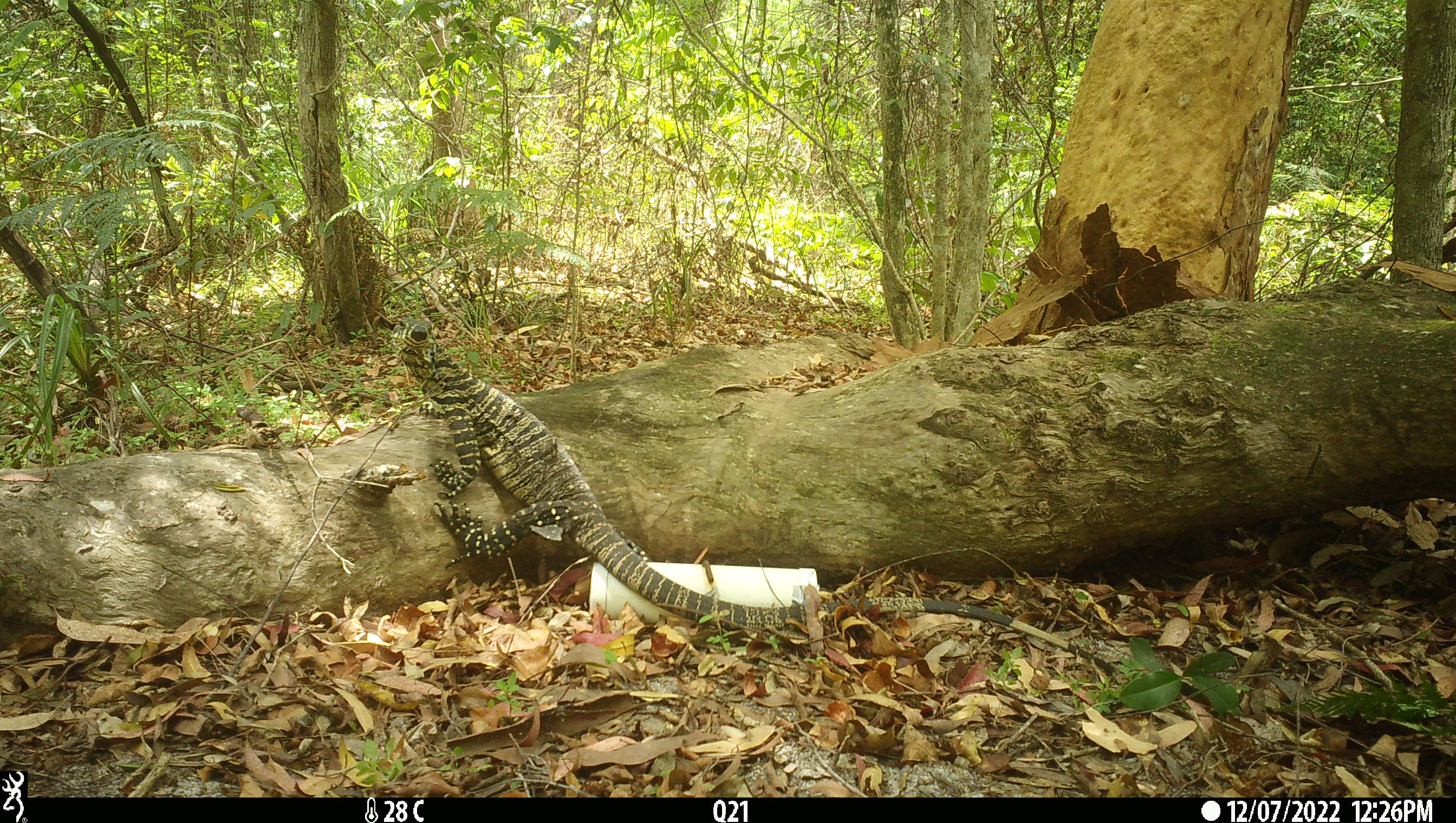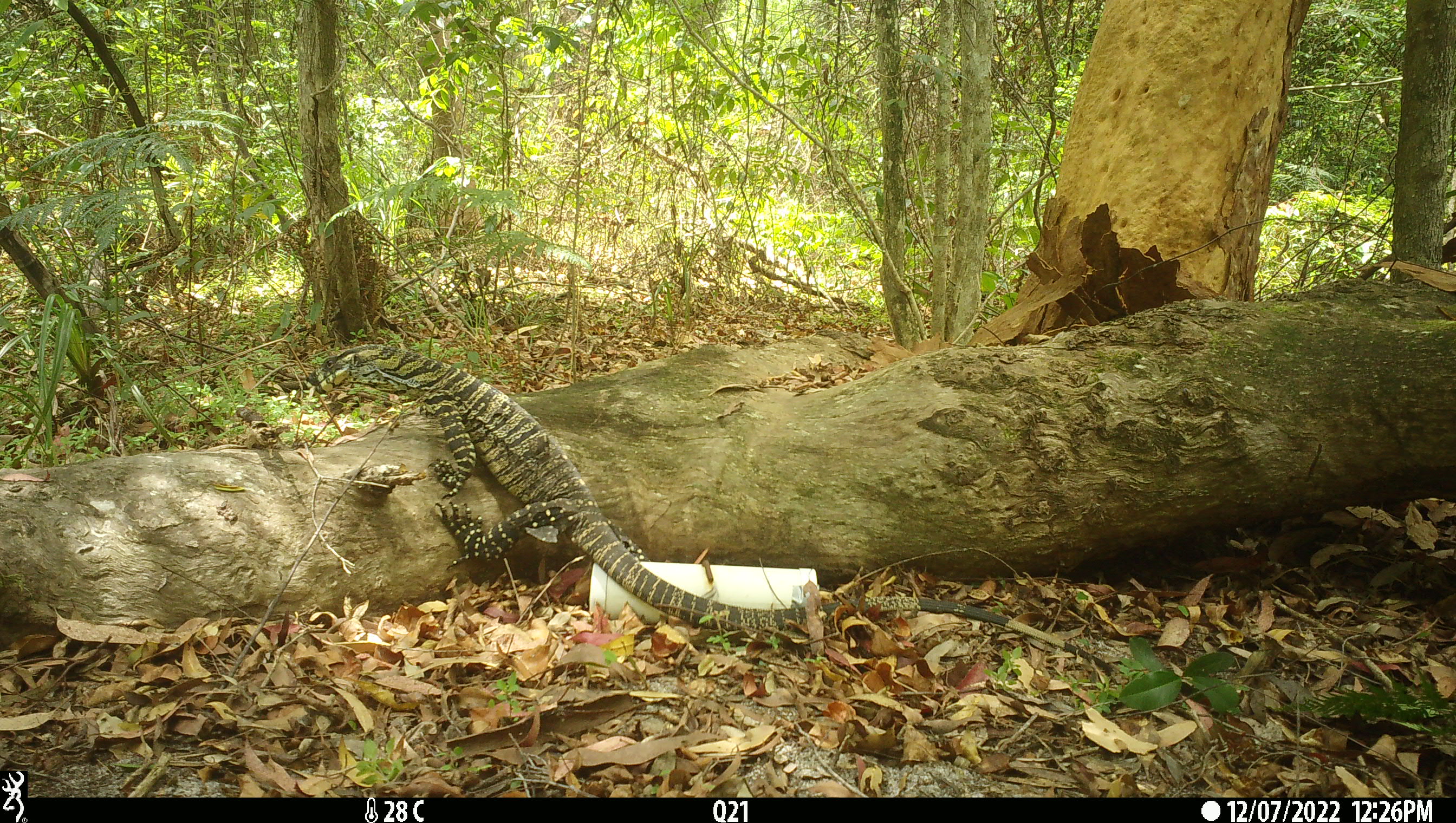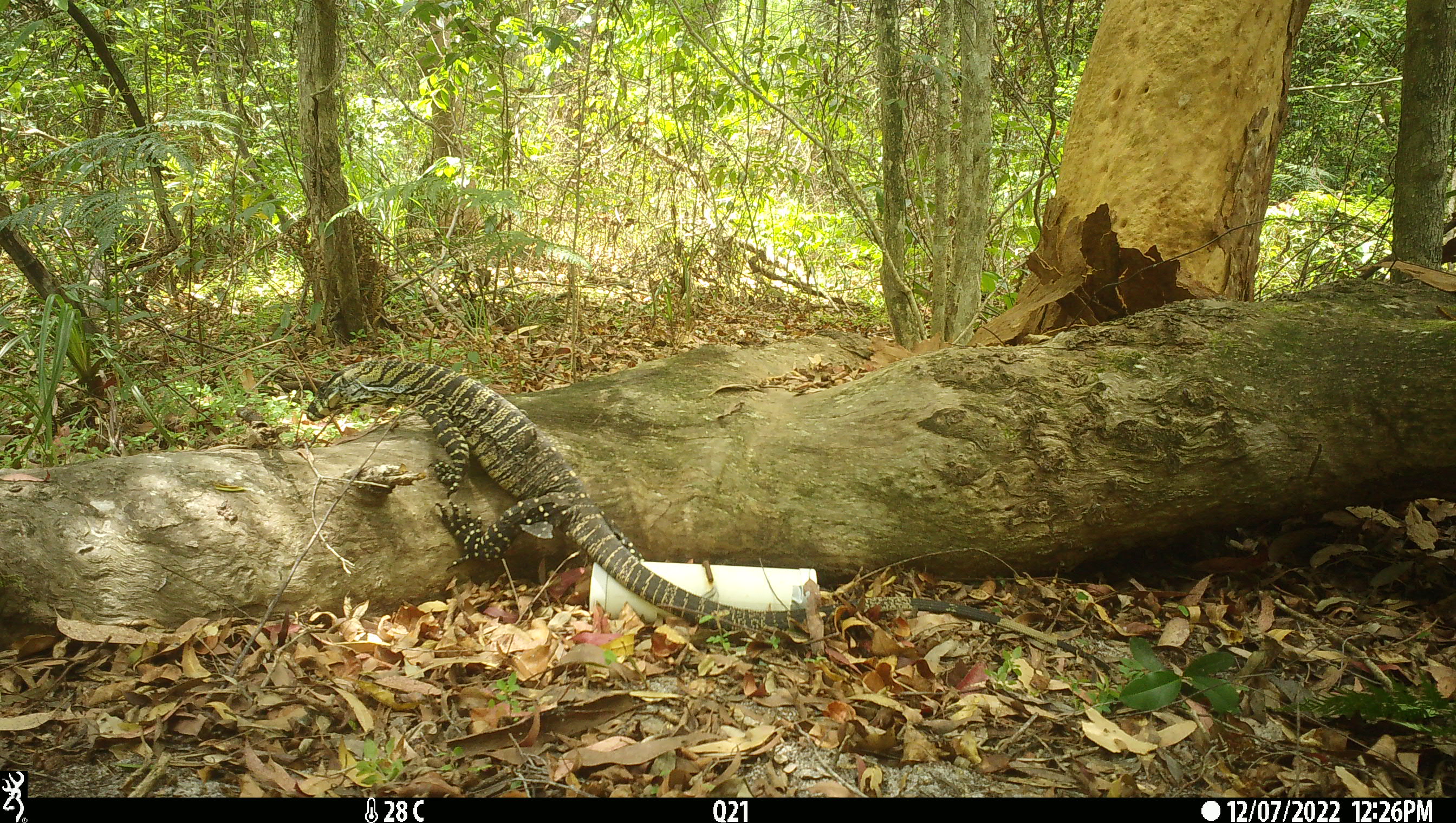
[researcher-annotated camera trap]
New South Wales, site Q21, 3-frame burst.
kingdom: Animalia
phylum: Chordata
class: Reptilia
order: Squamata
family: Varanidae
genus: Varanus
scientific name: Varanus varius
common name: lace monitor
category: goanna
Goanna (lace monitor) (Varanus varius).